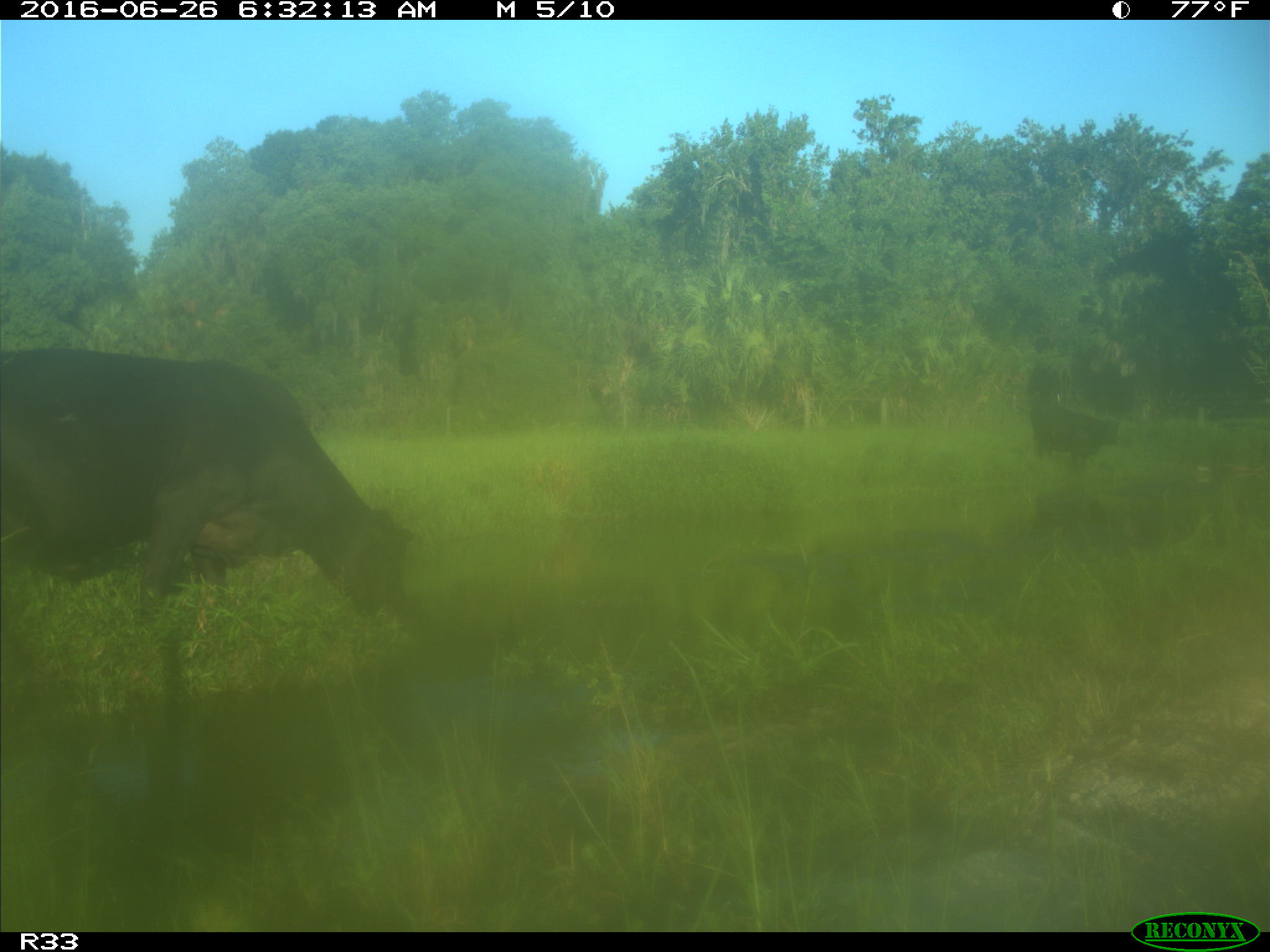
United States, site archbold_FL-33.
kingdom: Animalia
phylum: Chordata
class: Mammalia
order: Artiodactyla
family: Bovidae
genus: Bos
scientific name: Bos taurus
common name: domestic cow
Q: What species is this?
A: Bos taurus (domestic cow).